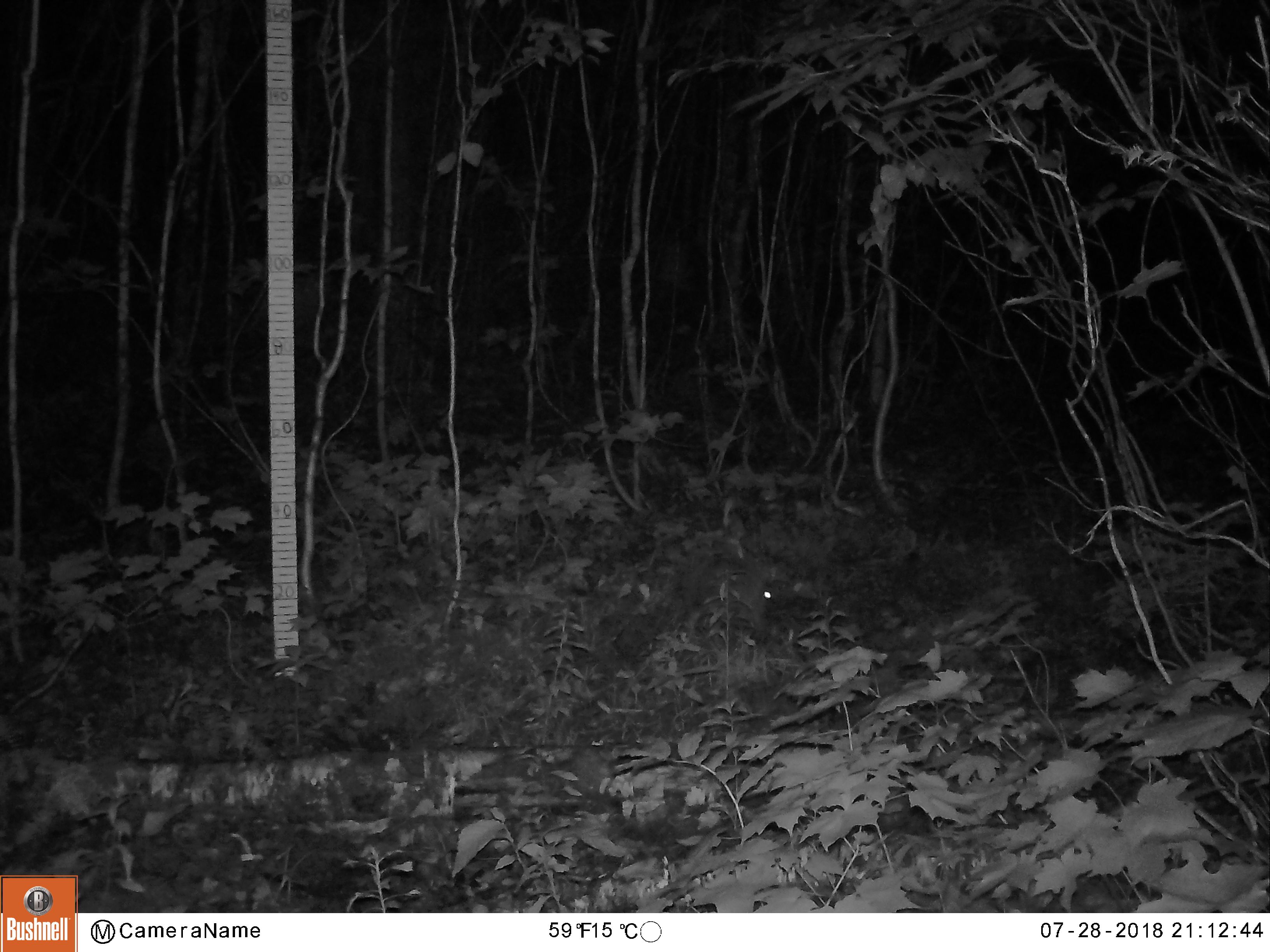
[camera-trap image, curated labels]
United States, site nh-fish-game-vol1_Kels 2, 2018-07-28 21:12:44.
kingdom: Animalia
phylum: Chordata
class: Mammalia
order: Lagomorpha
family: Leporidae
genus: Lepus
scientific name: Lepus americanus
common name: snowshoe hare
Snowshoe hare (Lepus americanus).